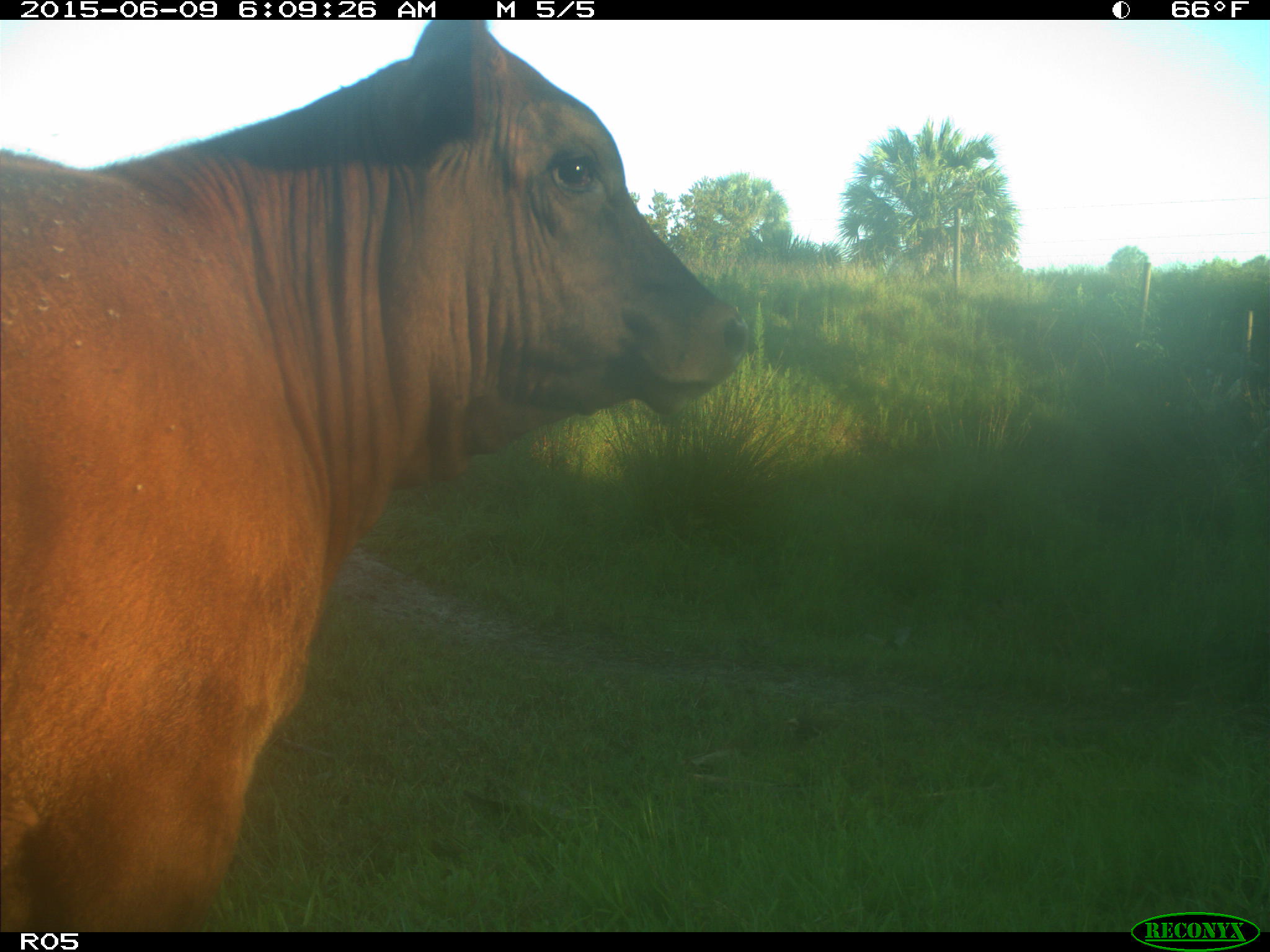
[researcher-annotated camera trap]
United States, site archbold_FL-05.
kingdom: Animalia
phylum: Chordata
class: Mammalia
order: Artiodactyla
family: Bovidae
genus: Bos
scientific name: Bos taurus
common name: domestic cow